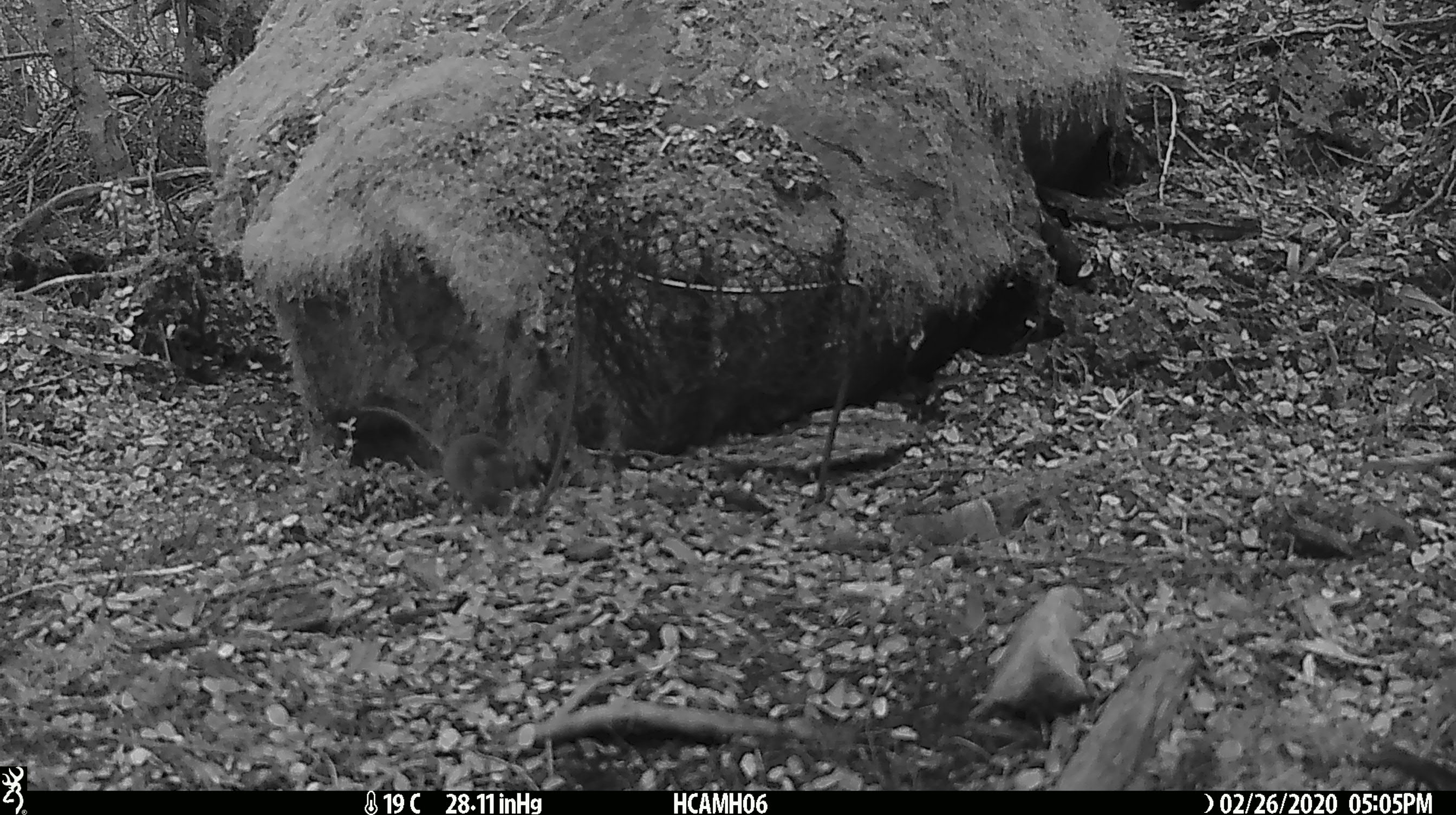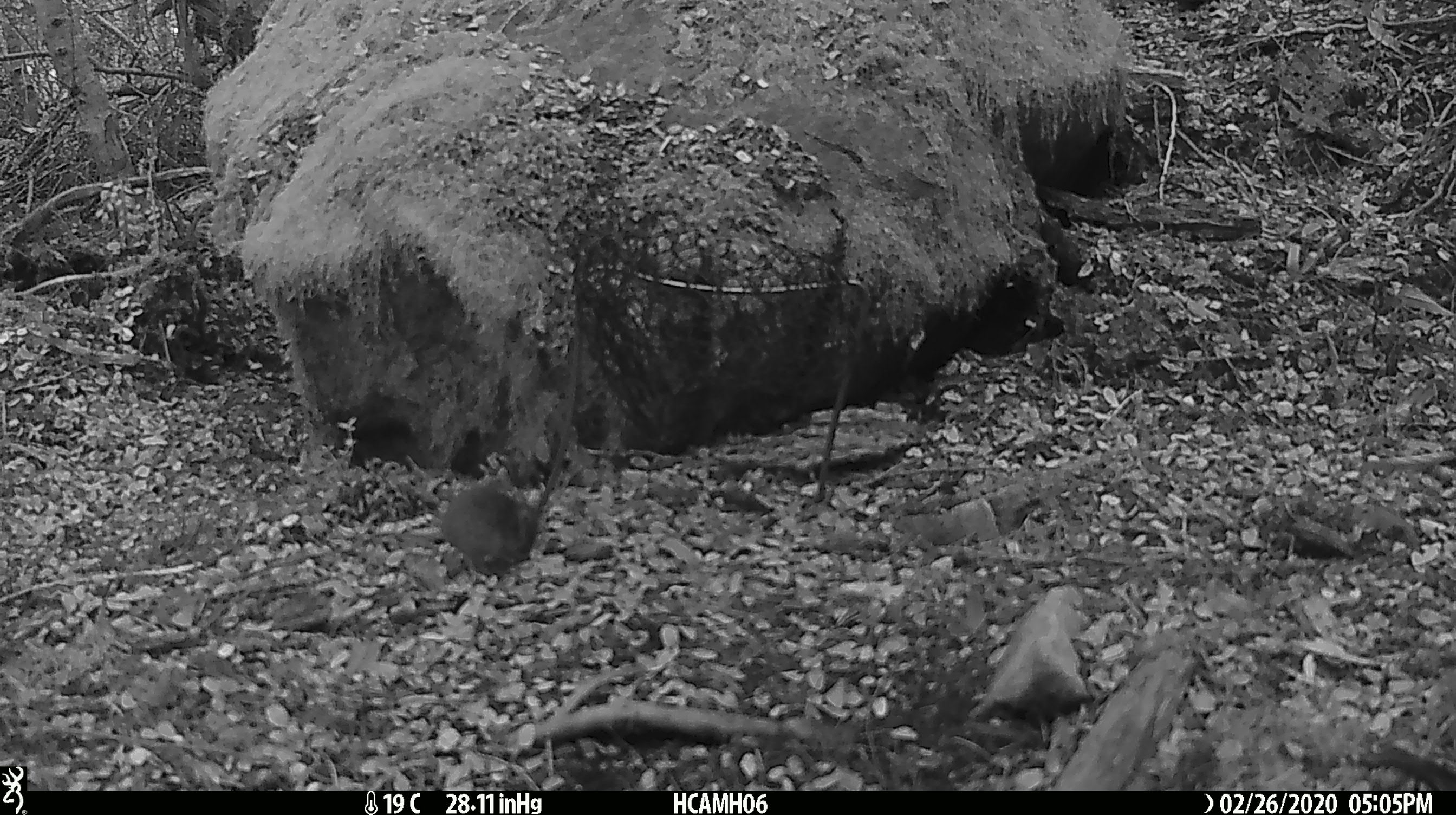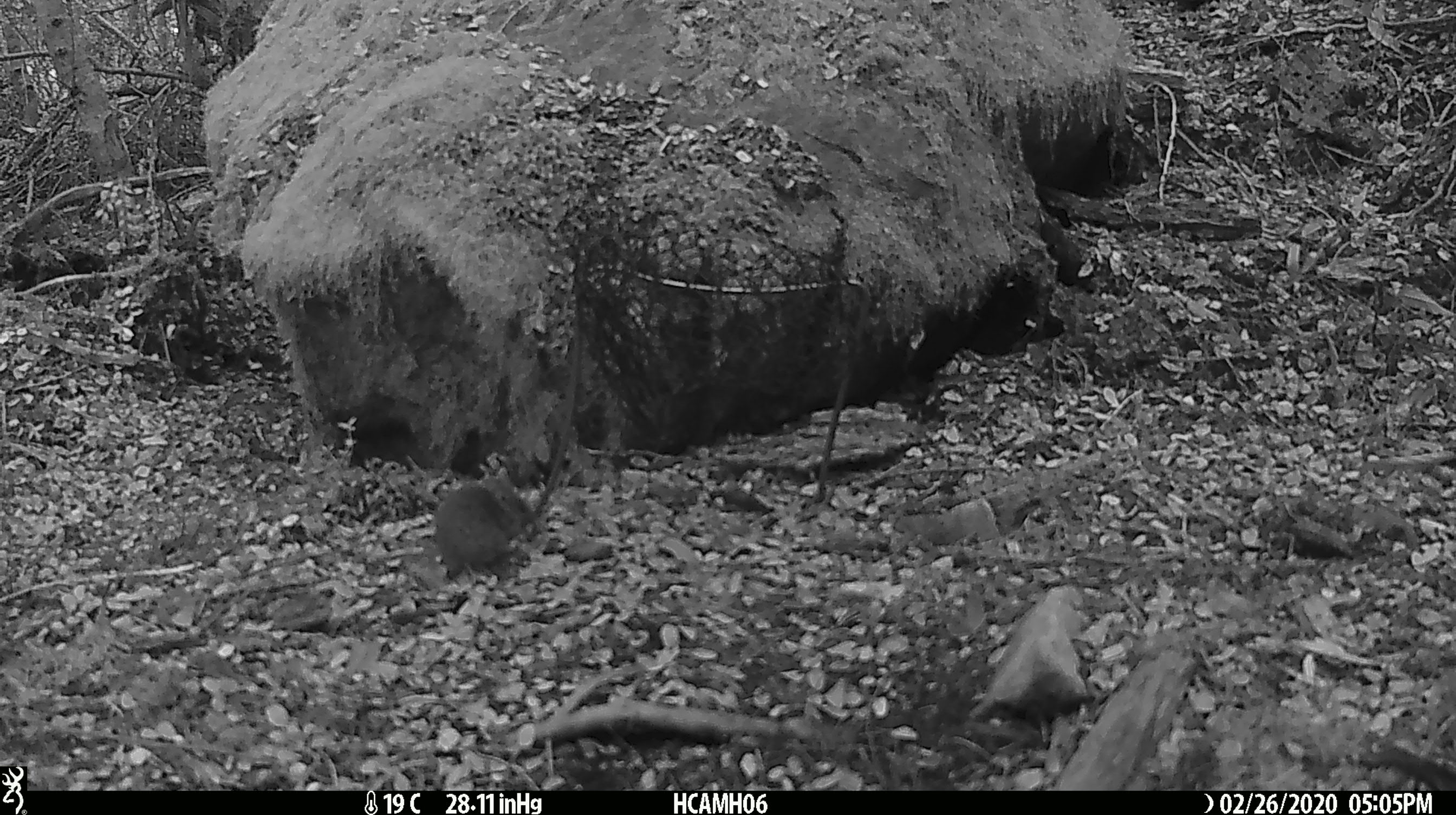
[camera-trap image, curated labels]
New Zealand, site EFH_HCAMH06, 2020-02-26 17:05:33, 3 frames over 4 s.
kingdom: Animalia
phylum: Chordata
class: Mammalia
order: Rodentia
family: Muridae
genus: Mus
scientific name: Mus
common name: mouse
Mouse (Mus).